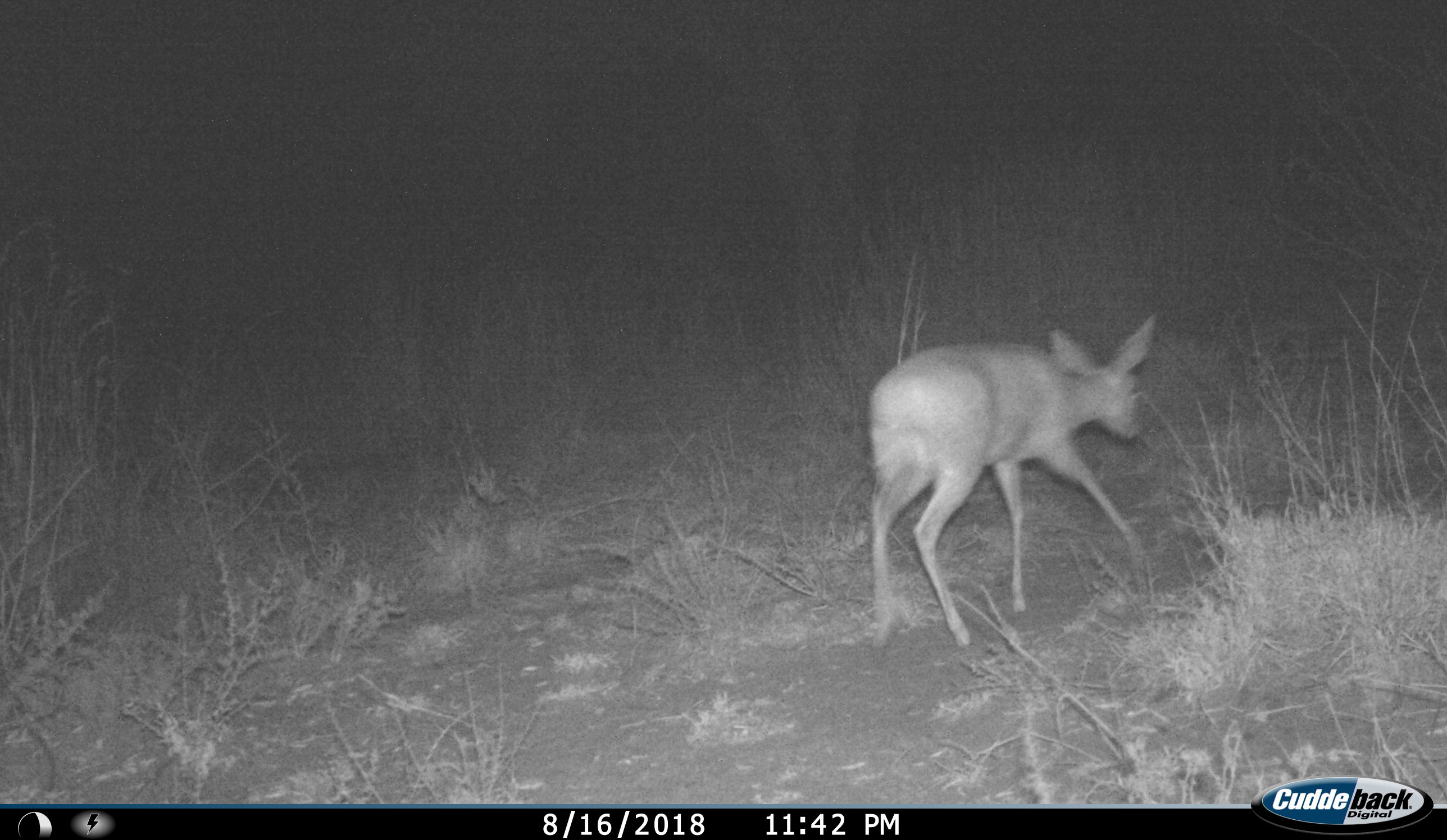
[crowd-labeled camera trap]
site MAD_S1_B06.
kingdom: Animalia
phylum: Chordata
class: Mammalia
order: Artiodactyla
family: Bovidae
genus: Raphicerus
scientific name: Raphicerus campestris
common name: steenbok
Steenbok (Raphicerus campestris), count 1. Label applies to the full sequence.